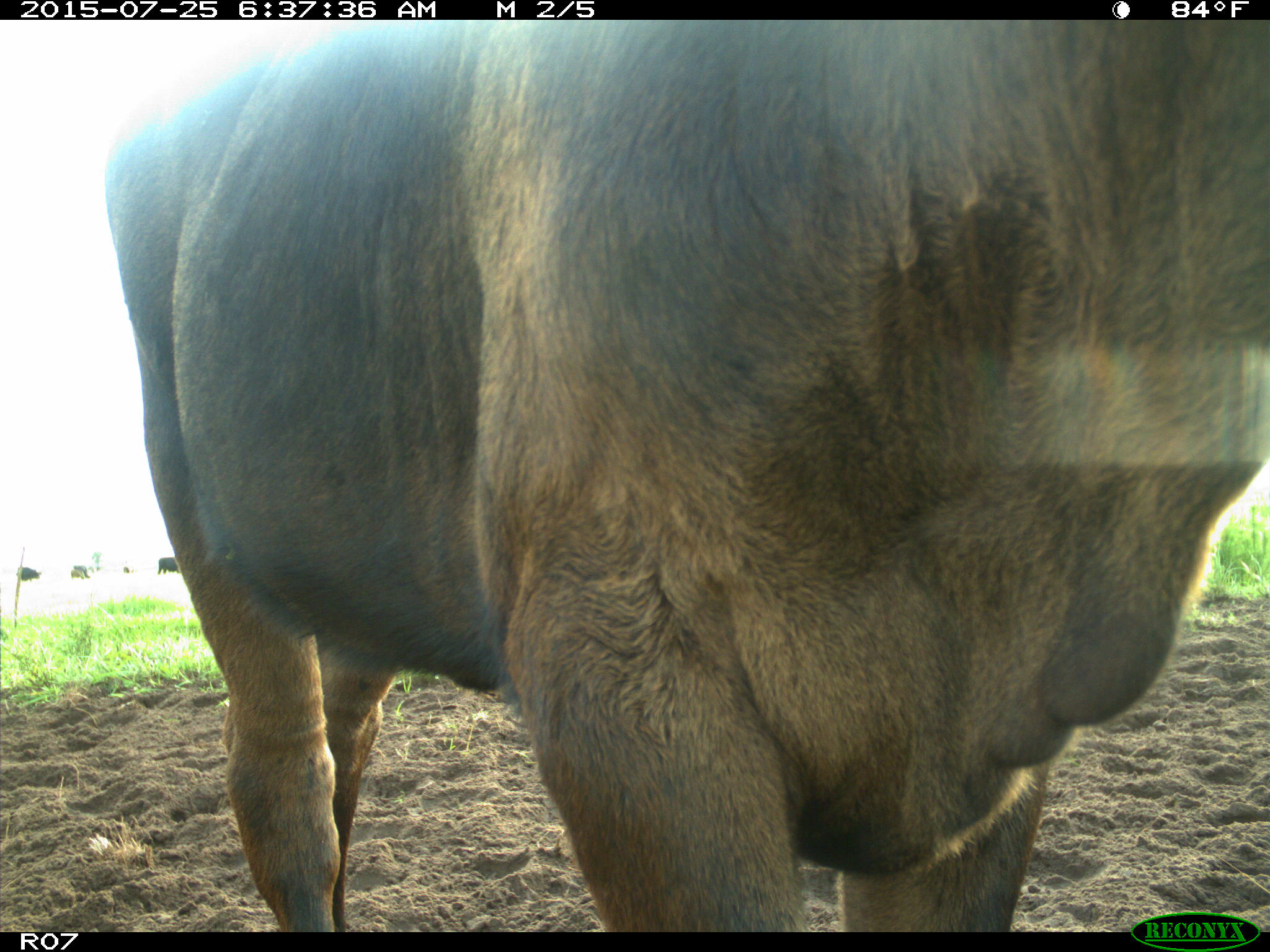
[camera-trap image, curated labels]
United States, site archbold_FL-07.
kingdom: Animalia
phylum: Chordata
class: Mammalia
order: Artiodactyla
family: Bovidae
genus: Bos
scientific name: Bos taurus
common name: domestic cow